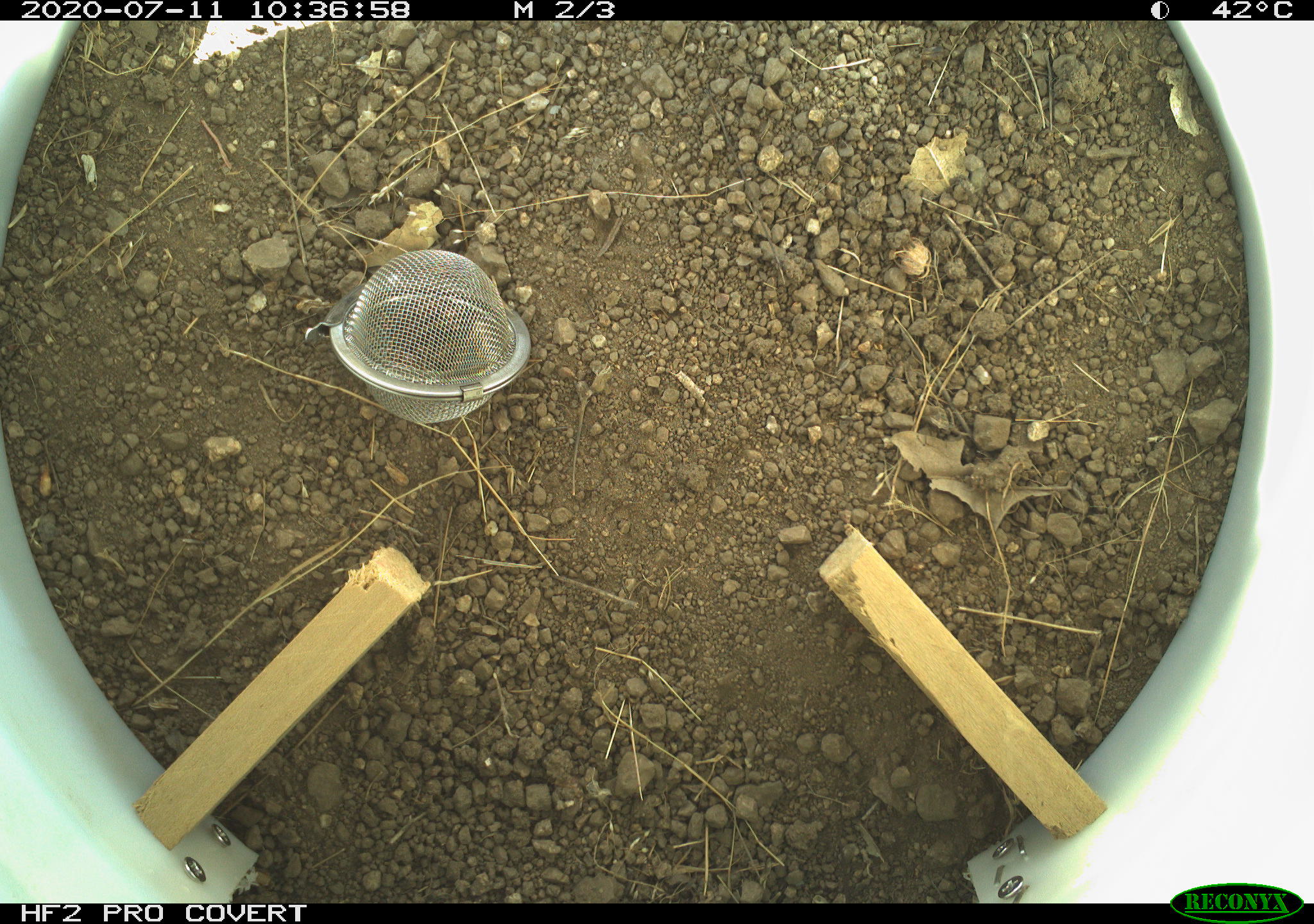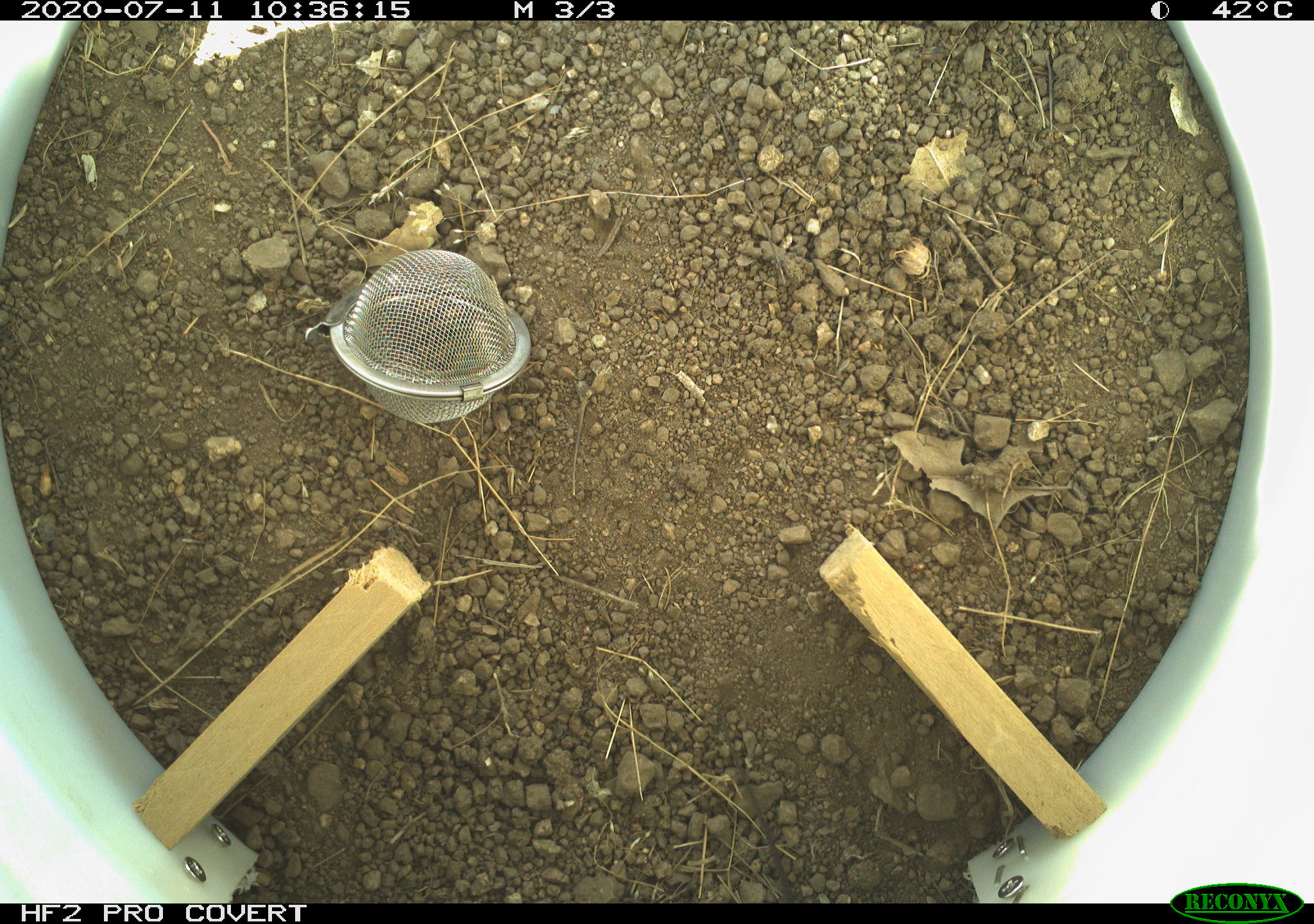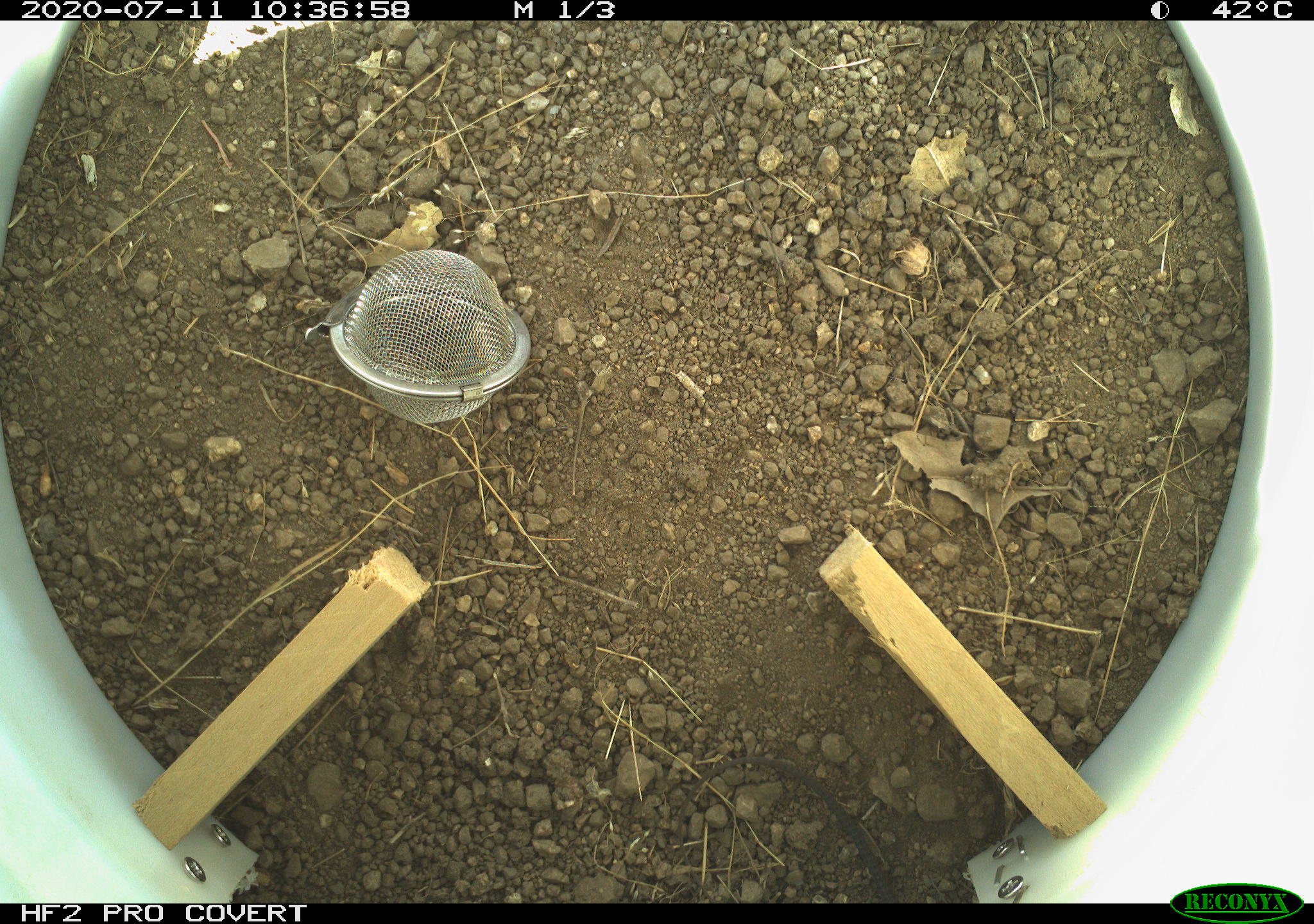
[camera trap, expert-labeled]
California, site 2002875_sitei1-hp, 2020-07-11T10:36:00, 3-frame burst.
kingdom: Animalia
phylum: Chordata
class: Reptilia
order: Squamata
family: Teiidae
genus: Aspidoscelis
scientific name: Aspidoscelis tigris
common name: western whiptail